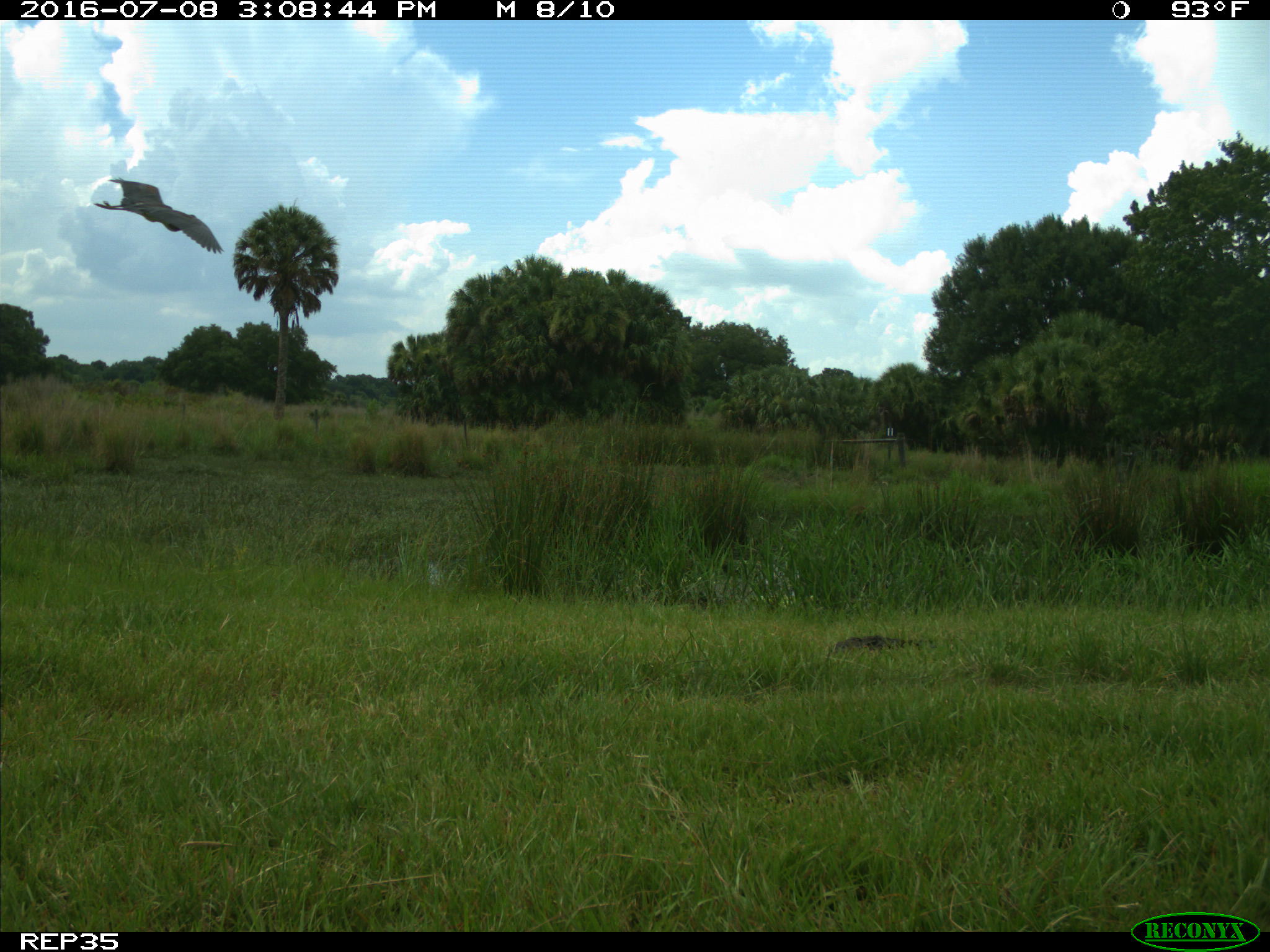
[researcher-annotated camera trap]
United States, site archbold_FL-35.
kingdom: Animalia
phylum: Chordata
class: Mammalia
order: Artiodactyla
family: Bovidae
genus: Bos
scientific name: Bos taurus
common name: domestic cow